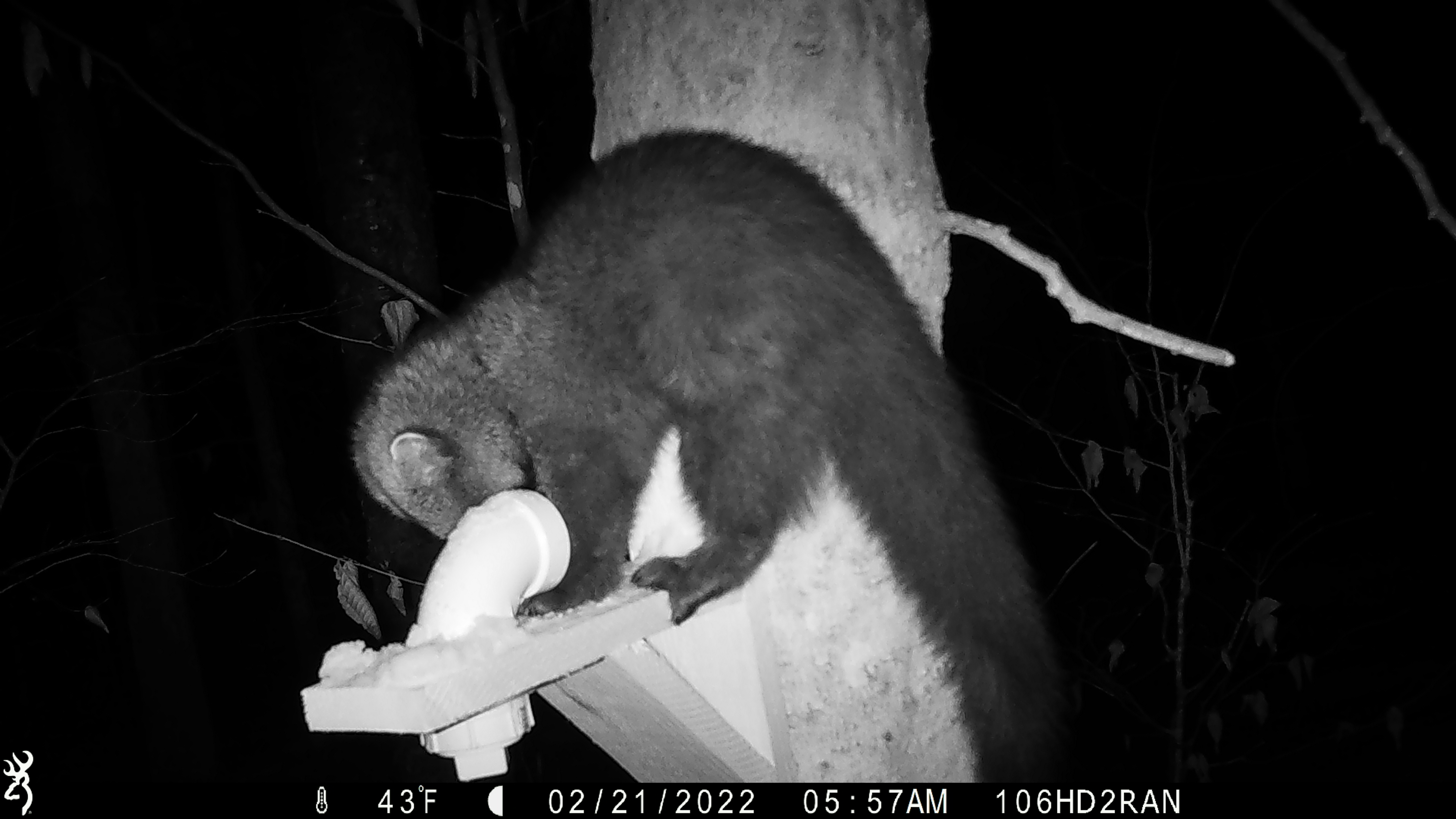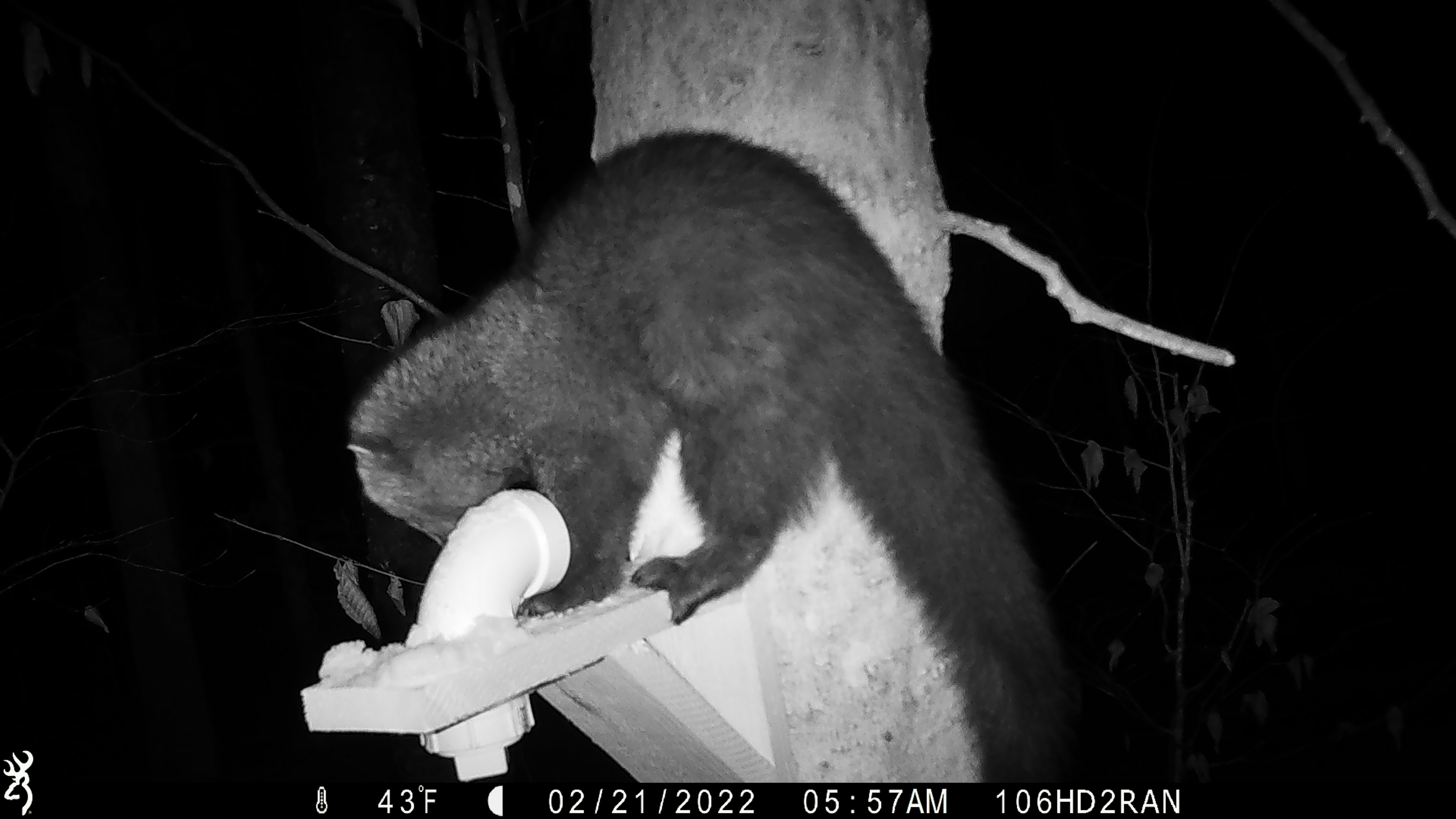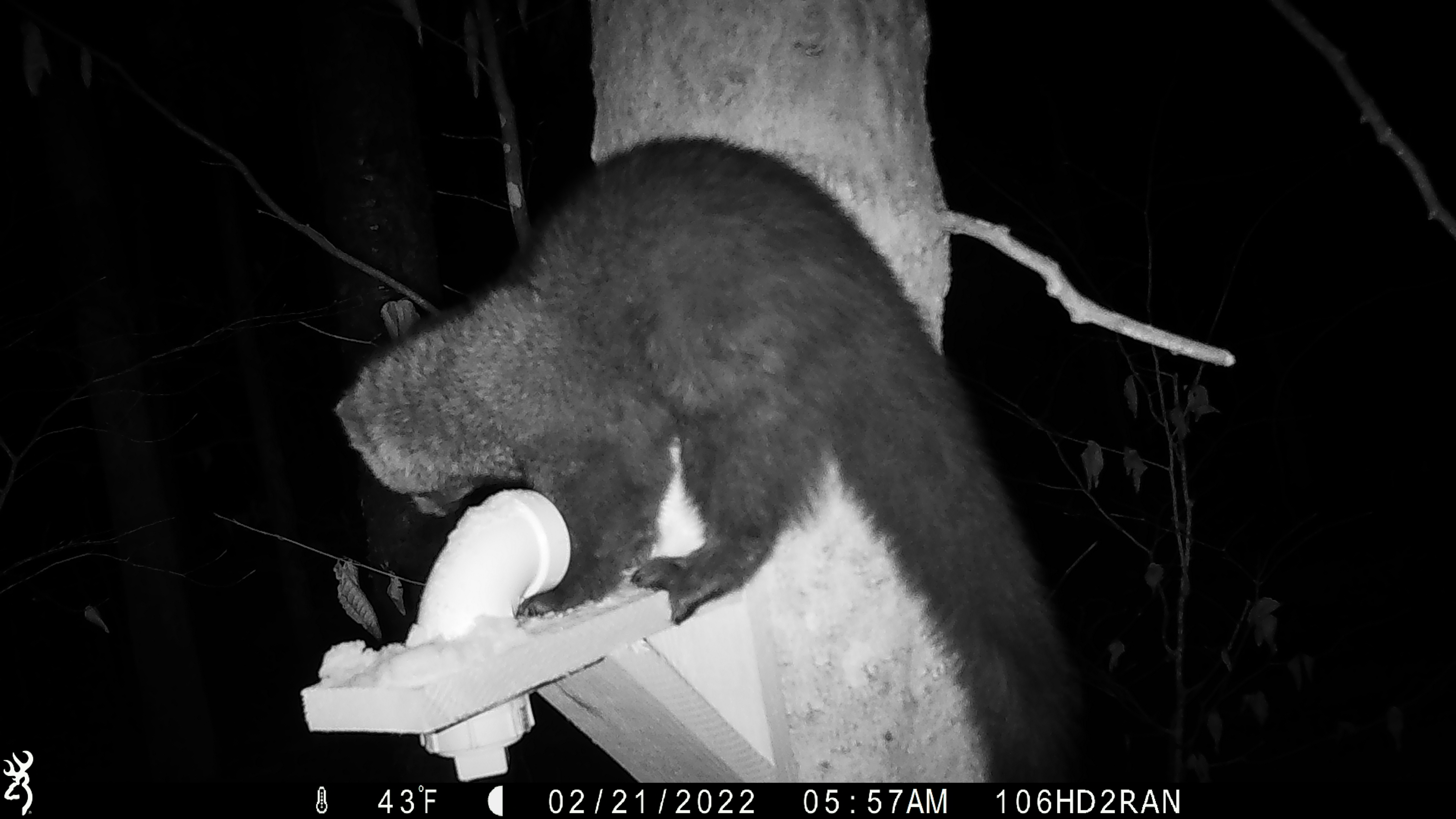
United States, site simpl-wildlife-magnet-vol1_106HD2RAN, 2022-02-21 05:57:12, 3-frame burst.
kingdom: Animalia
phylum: Chordata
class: Mammalia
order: Carnivora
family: Mustelidae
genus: Pekania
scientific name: Pekania pennanti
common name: fisher